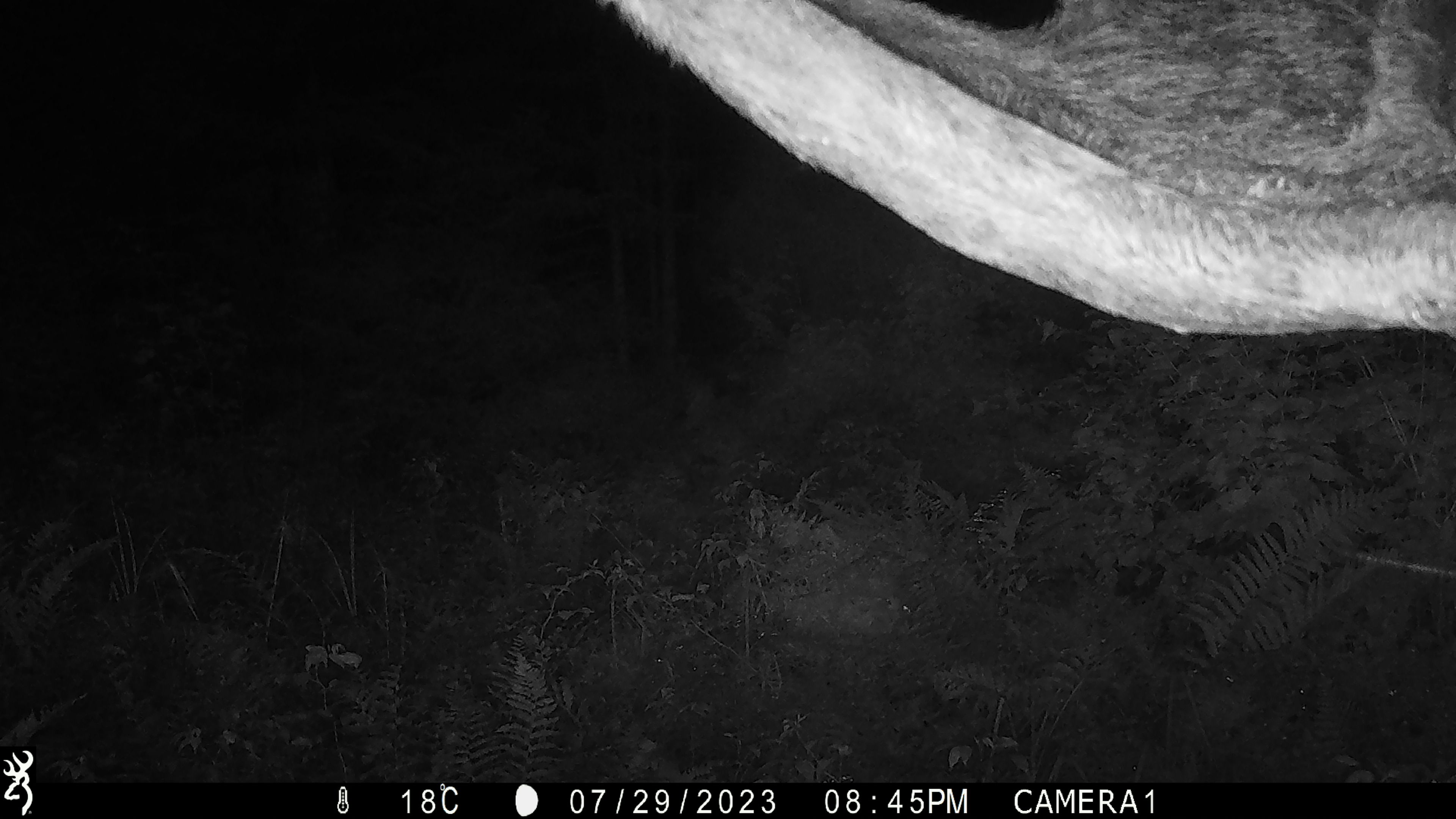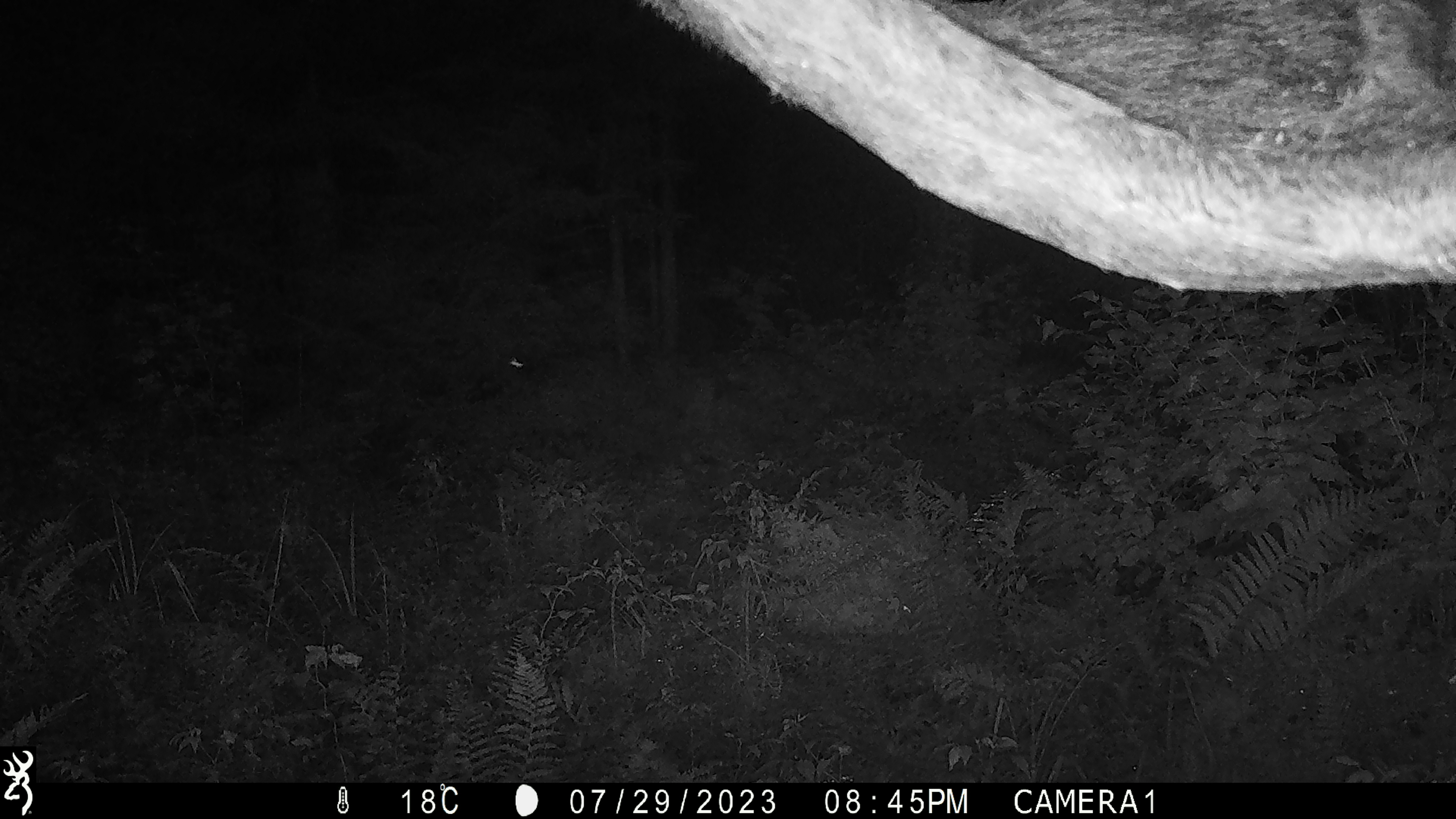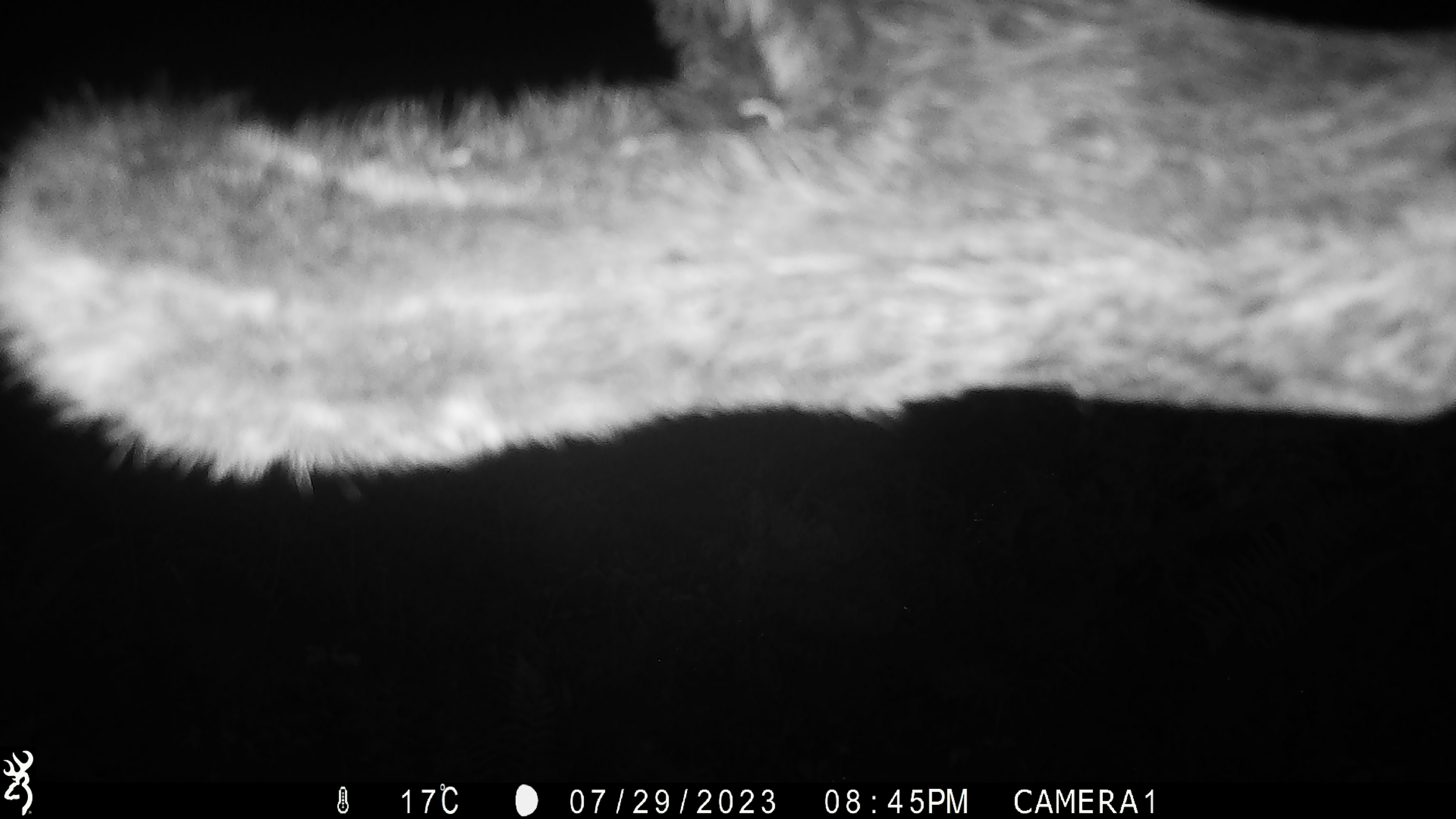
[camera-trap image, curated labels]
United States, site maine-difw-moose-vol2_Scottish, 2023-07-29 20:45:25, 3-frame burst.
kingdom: Animalia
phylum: Chordata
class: Mammalia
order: Artiodactyla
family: Cervidae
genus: Alces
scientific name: Alces alces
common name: moose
Moose (Alces alces).